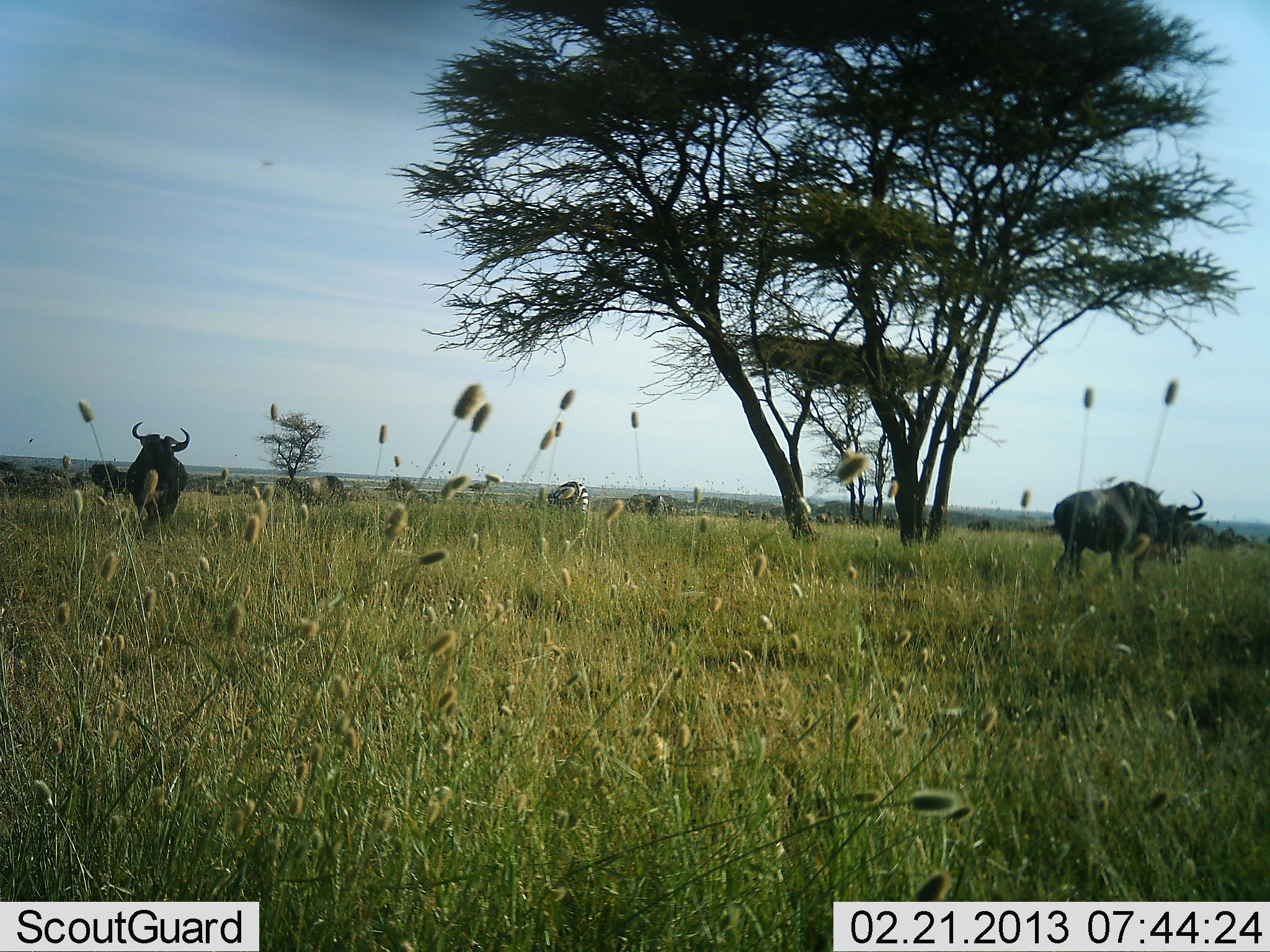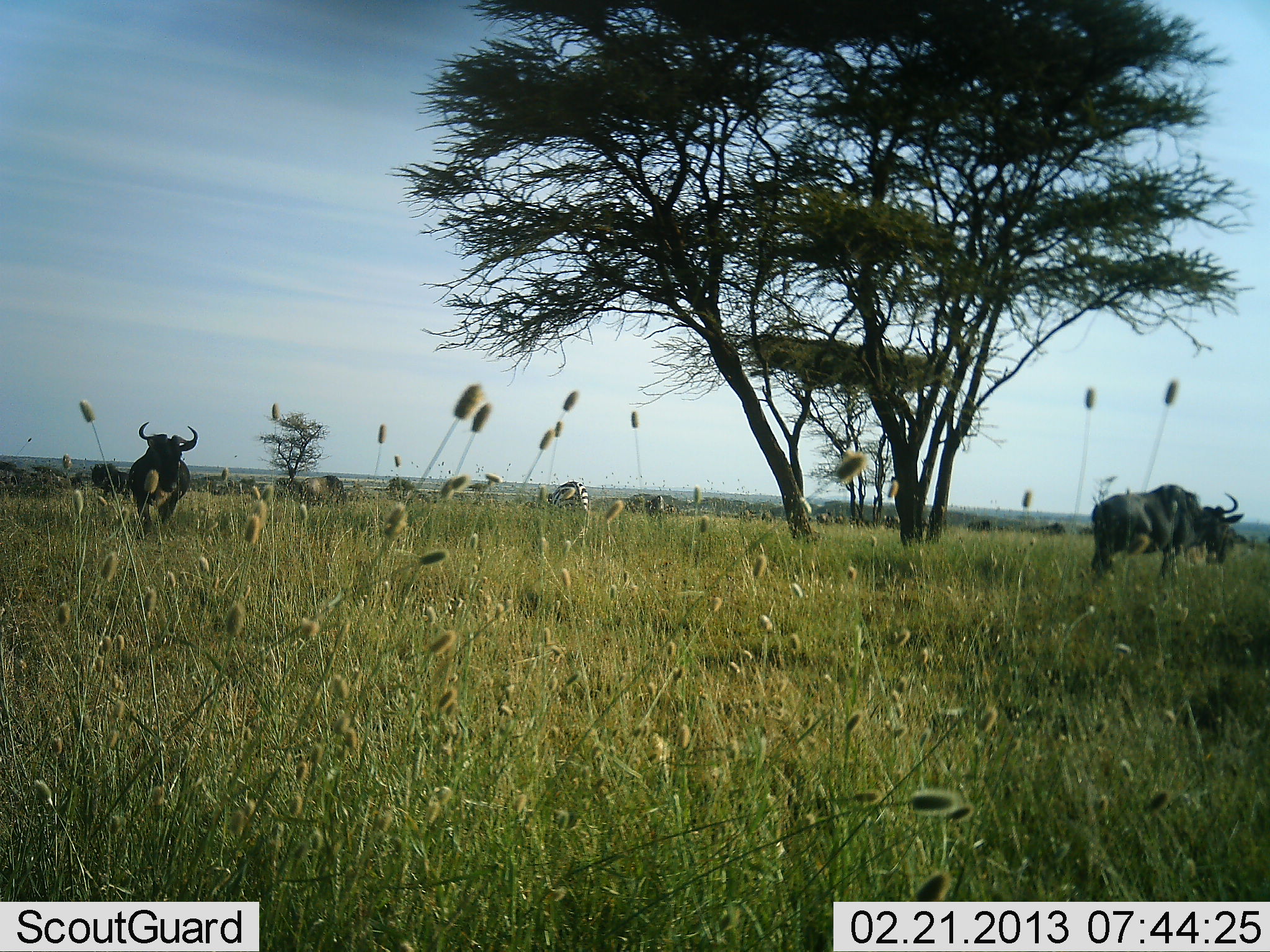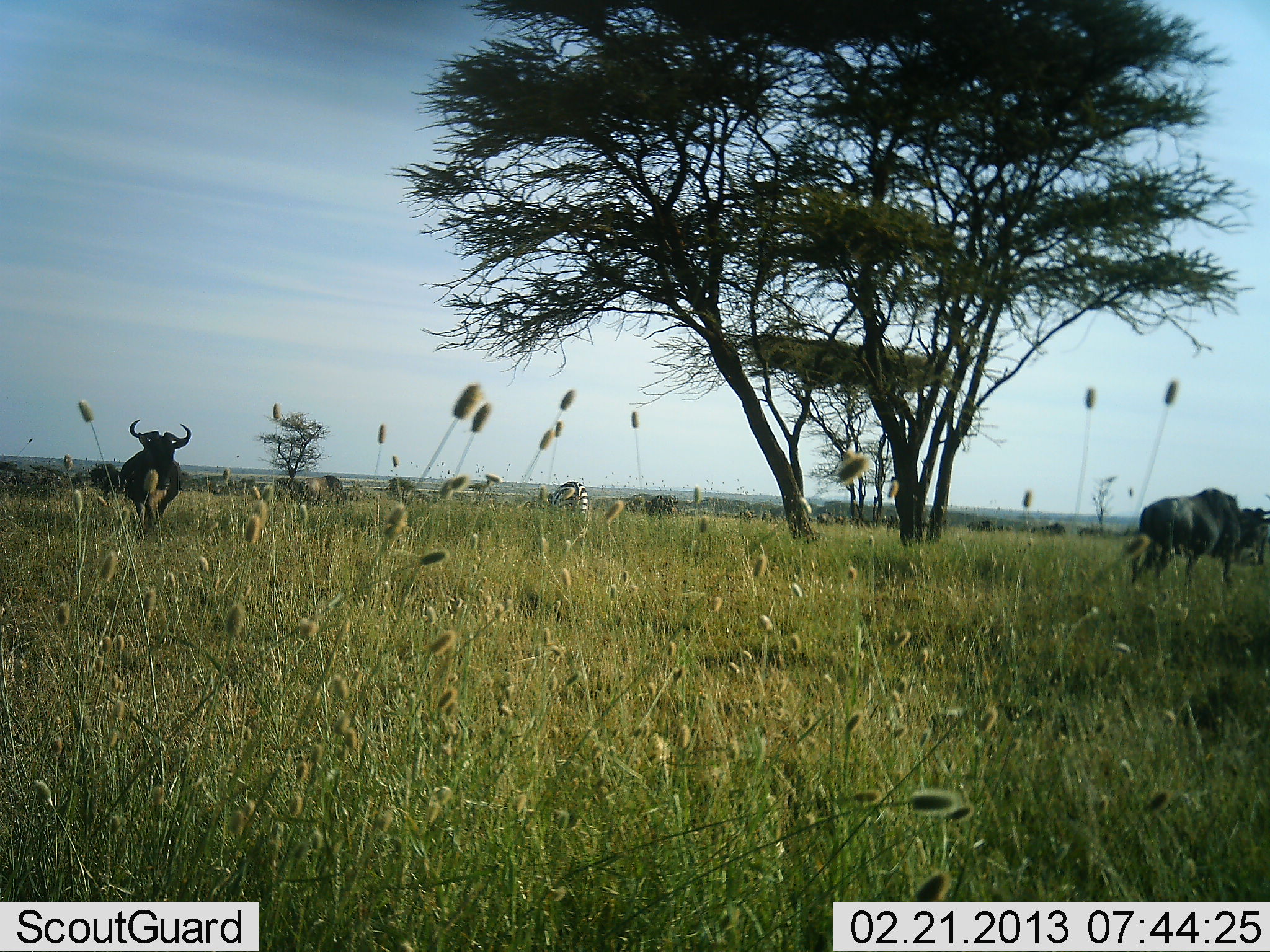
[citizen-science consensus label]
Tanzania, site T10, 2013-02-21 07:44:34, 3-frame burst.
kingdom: Animalia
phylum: Chordata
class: Mammalia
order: Artiodactyla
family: Bovidae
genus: Connochaetes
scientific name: Connochaetes taurinus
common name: blue wildebeest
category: wildebeest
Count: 3.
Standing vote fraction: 47%.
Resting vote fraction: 5%.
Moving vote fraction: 57%.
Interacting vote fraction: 3%.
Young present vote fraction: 0%.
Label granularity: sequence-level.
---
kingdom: Animalia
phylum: Chordata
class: Mammalia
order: Perissodactyla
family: Equidae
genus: Equus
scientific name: Equus quagga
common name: plains zebra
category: zebra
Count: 1.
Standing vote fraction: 68%.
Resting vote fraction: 0%.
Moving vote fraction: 0%.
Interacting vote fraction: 0%.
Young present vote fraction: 0%.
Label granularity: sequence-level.